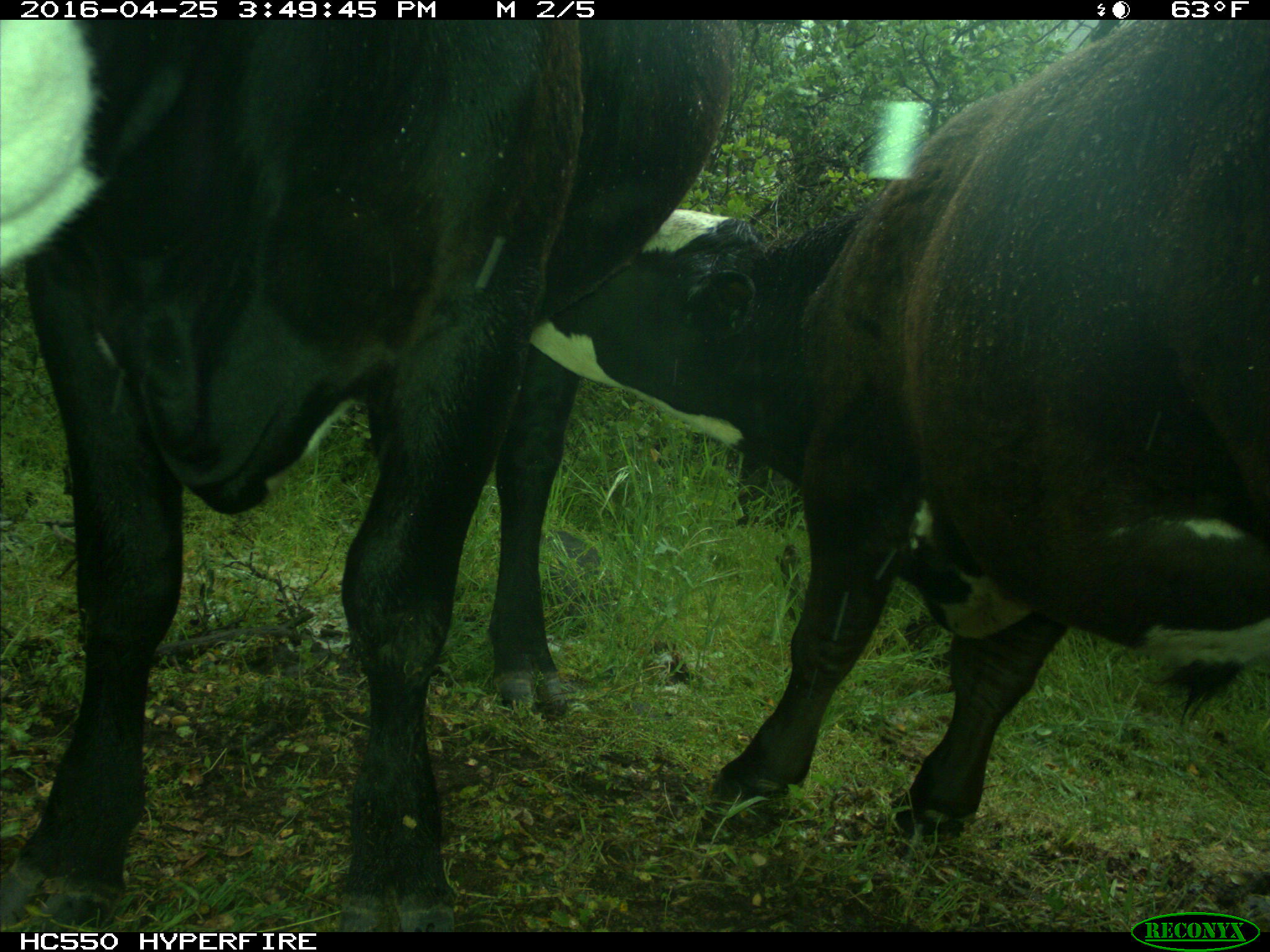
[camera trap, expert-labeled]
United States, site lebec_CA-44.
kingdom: Animalia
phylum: Chordata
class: Mammalia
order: Artiodactyla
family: Bovidae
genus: Bos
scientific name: Bos taurus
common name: domestic cow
Bos taurus (domestic cow).